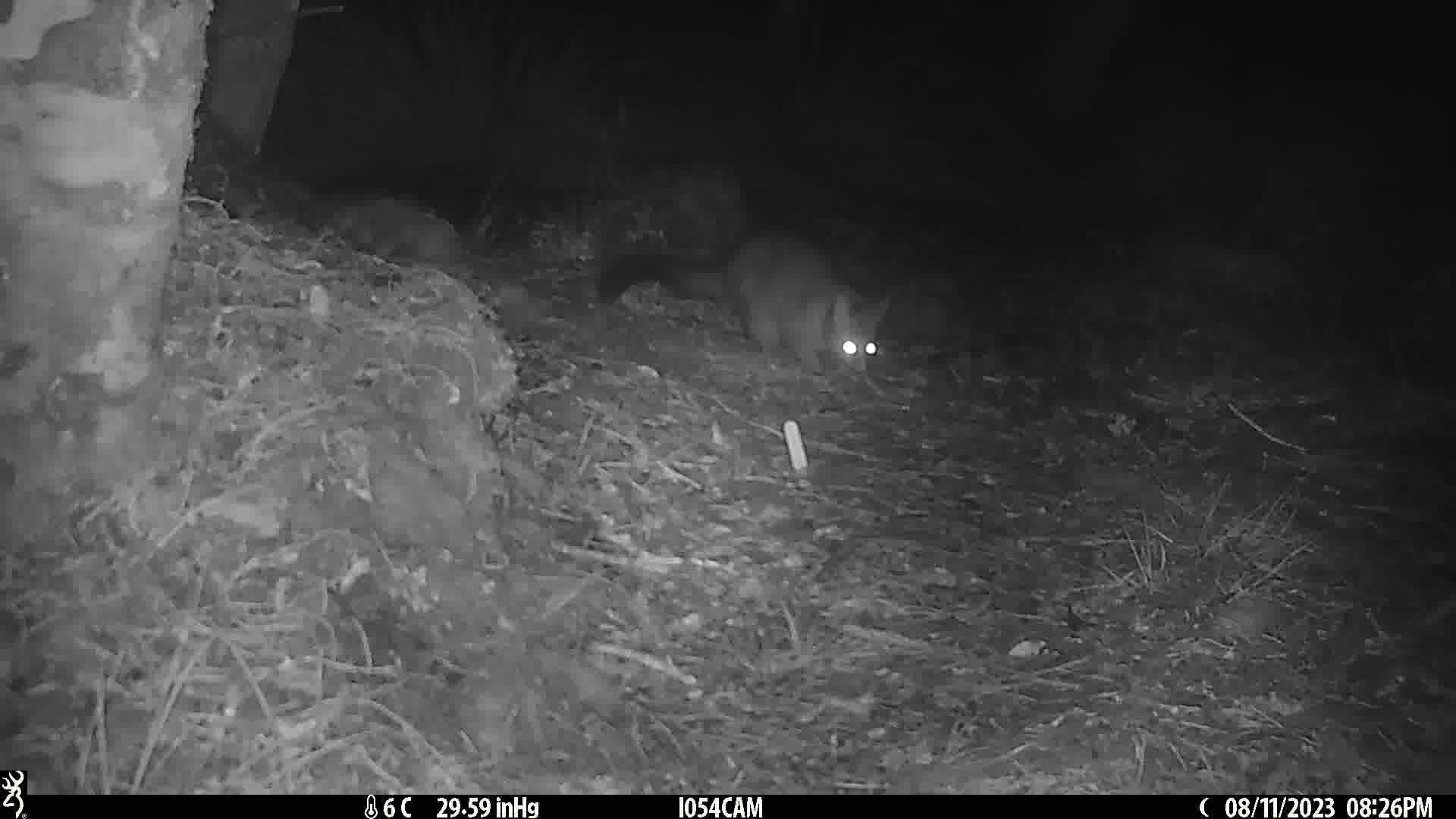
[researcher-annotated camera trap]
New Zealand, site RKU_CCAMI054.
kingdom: Animalia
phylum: Chordata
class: Mammalia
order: Diprotodontia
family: Phalangeridae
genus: Trichosurus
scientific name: Trichosurus vulpecula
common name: common brushtail possum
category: possum